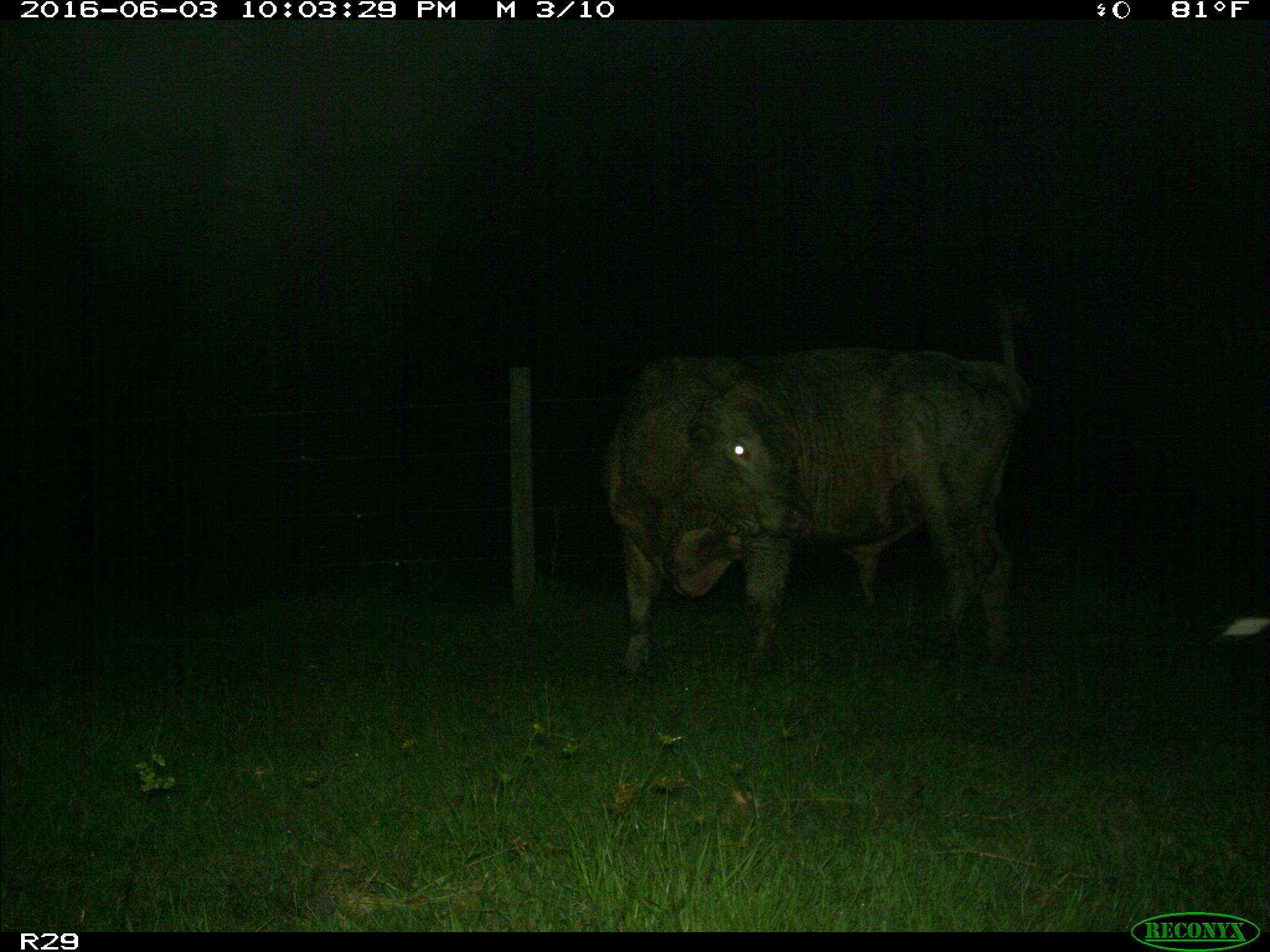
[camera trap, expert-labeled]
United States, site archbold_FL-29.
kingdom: Animalia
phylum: Chordata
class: Mammalia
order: Artiodactyla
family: Bovidae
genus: Bos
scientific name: Bos taurus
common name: domestic cow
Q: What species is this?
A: Bos taurus (domestic cow).